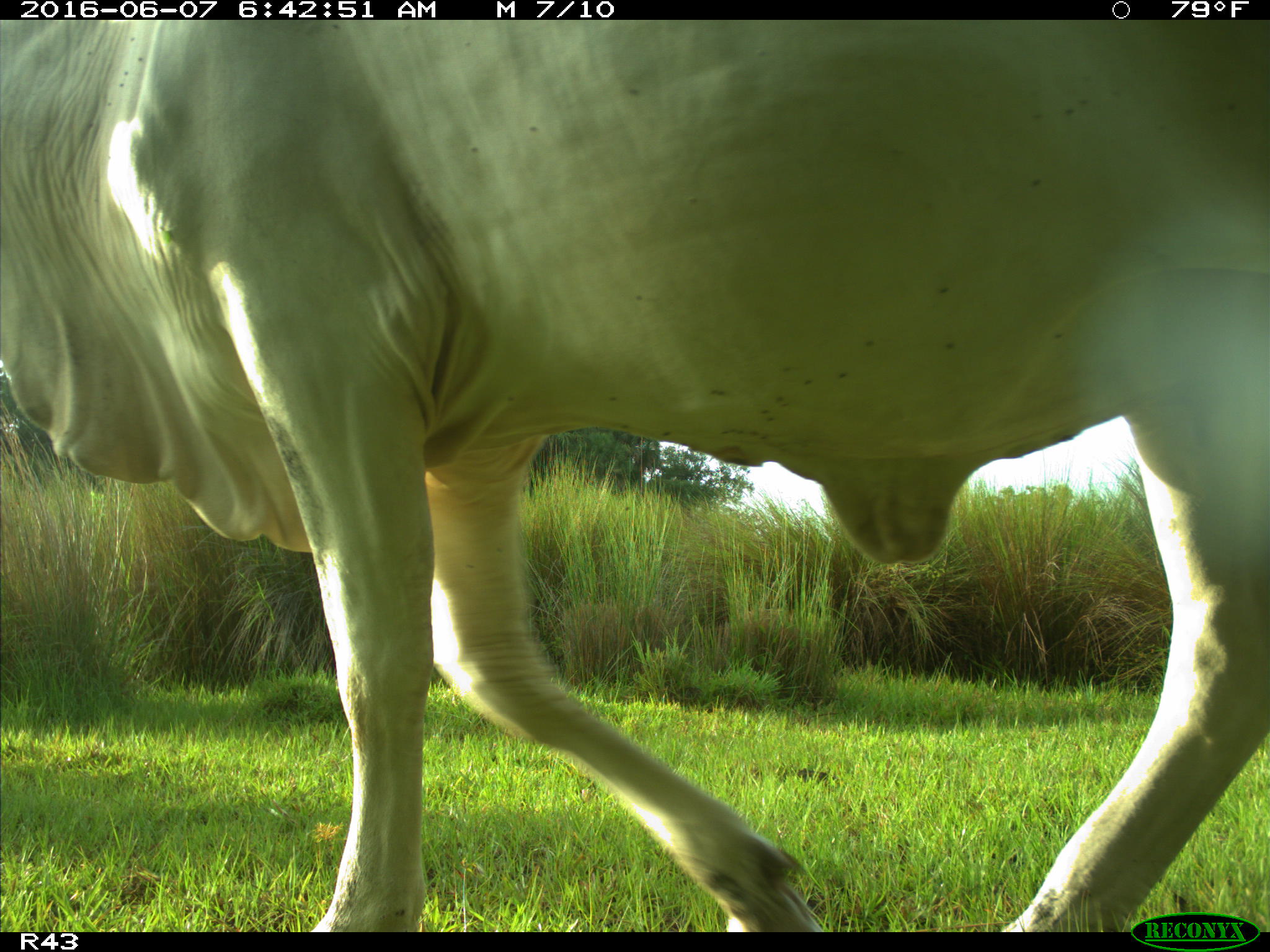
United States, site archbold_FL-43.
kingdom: Animalia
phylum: Chordata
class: Mammalia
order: Artiodactyla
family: Bovidae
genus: Bos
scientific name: Bos taurus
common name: domestic cow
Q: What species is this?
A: Bos taurus (domestic cow).